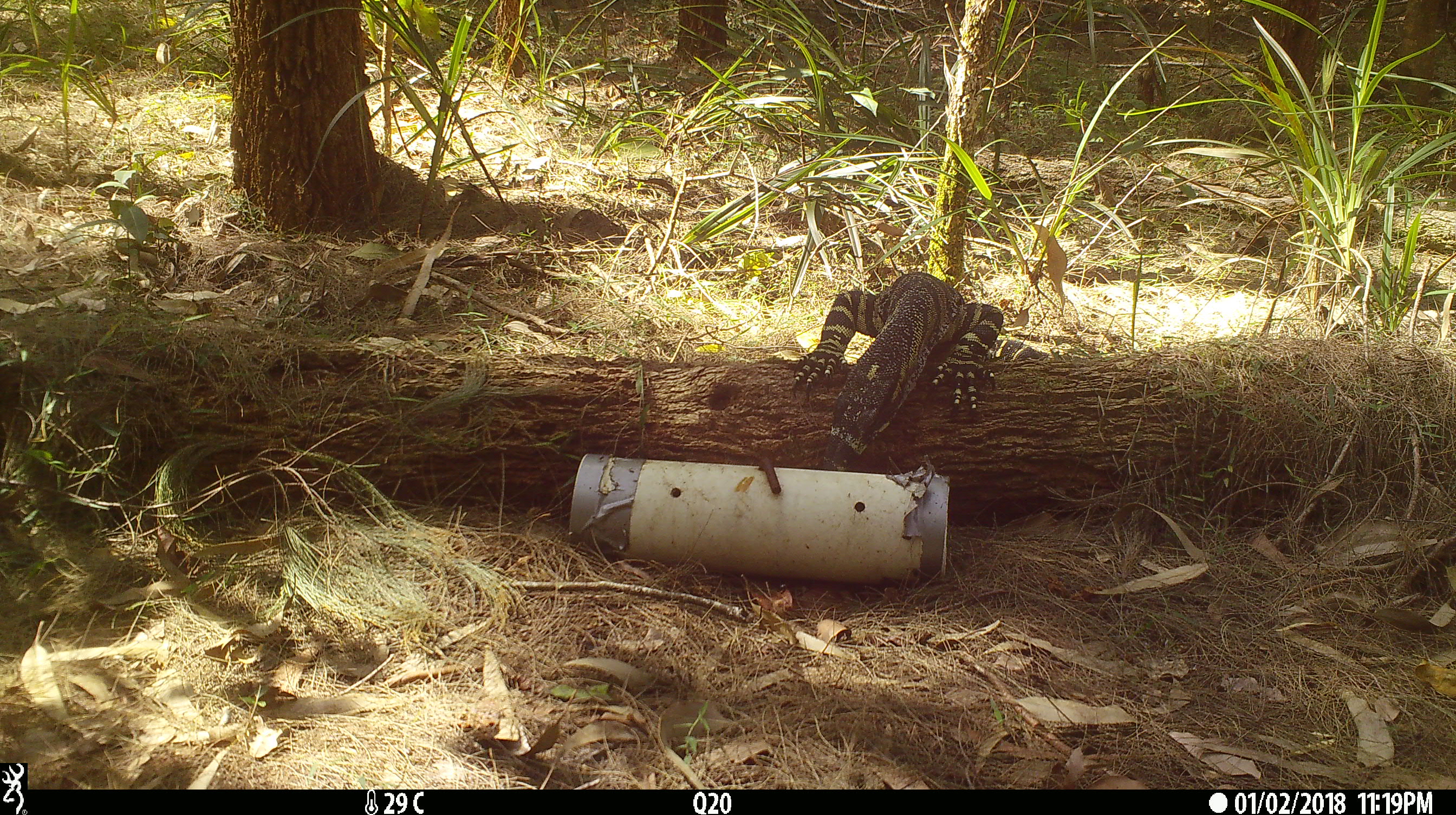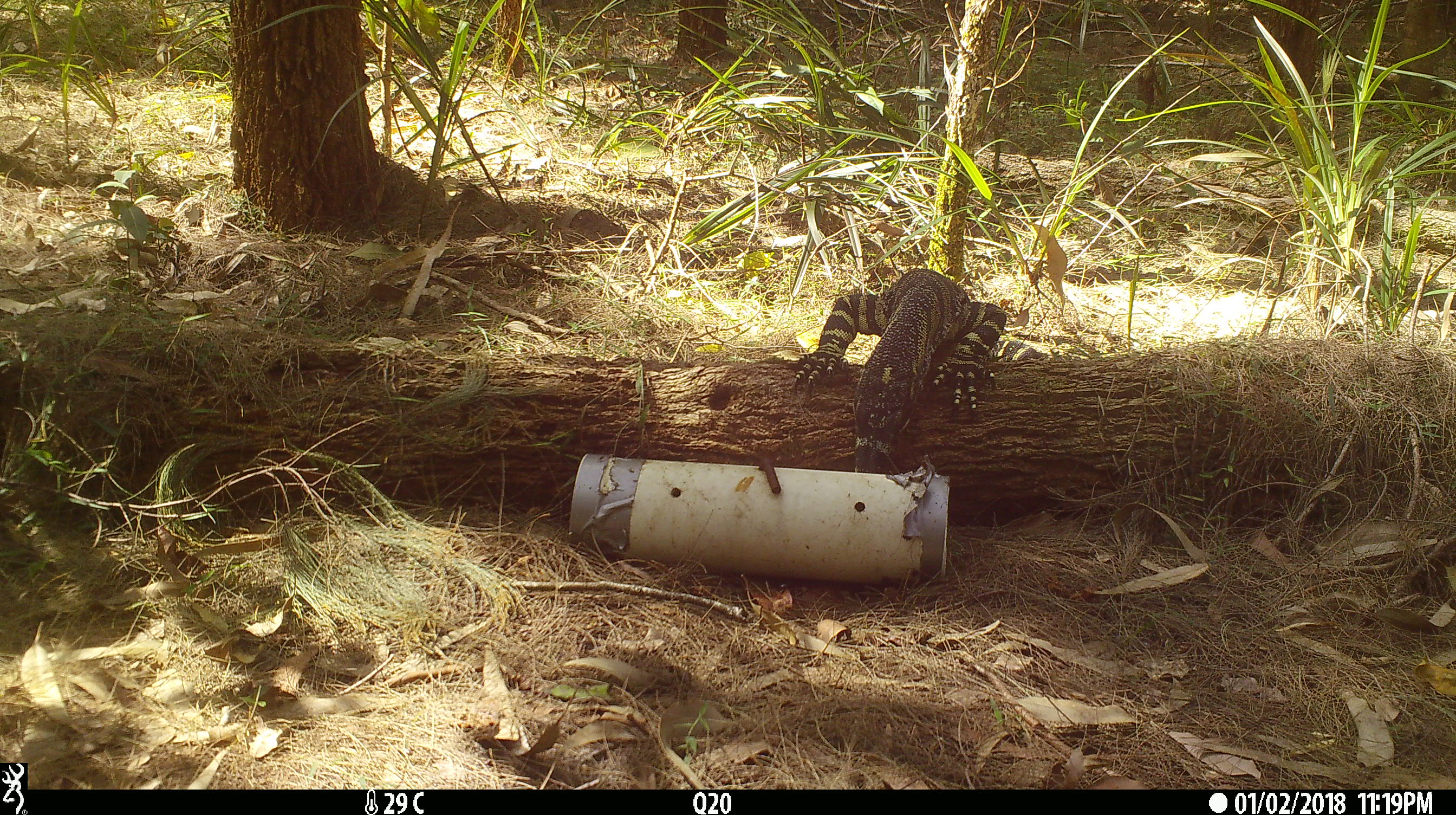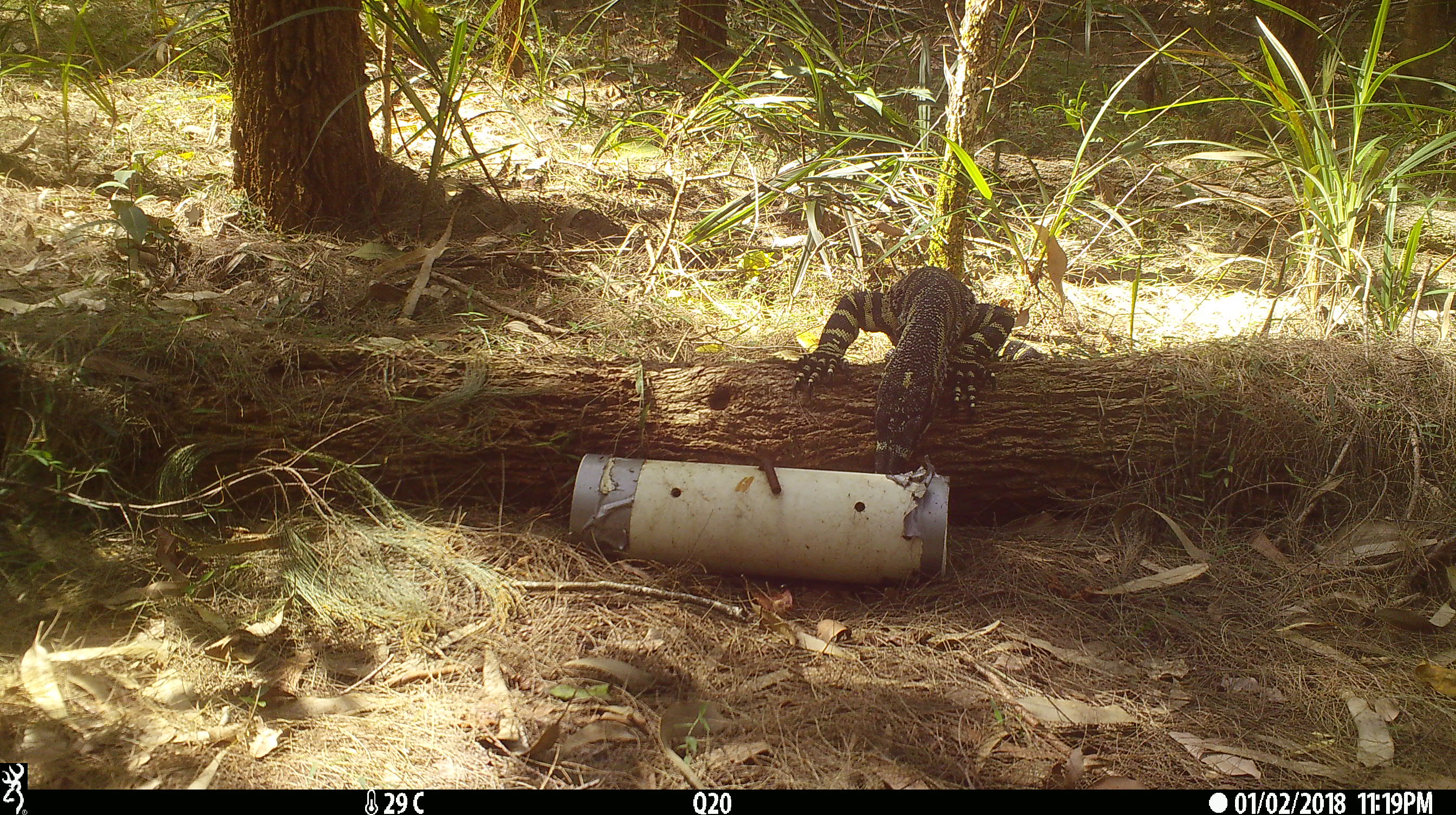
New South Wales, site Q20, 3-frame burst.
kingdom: Animalia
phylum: Chordata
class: Reptilia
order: Squamata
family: Varanidae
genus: Varanus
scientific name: Varanus varius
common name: lace monitor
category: goanna